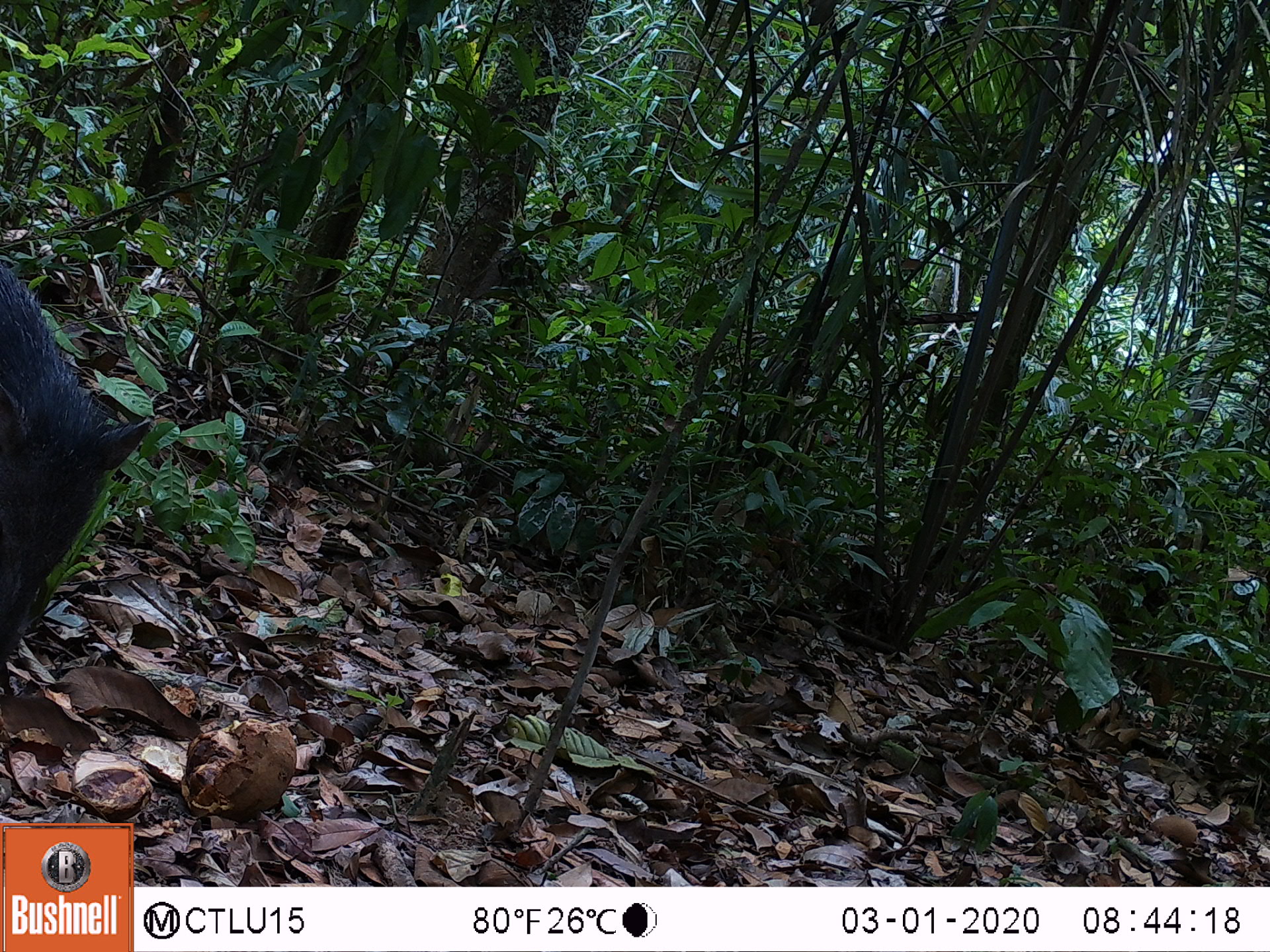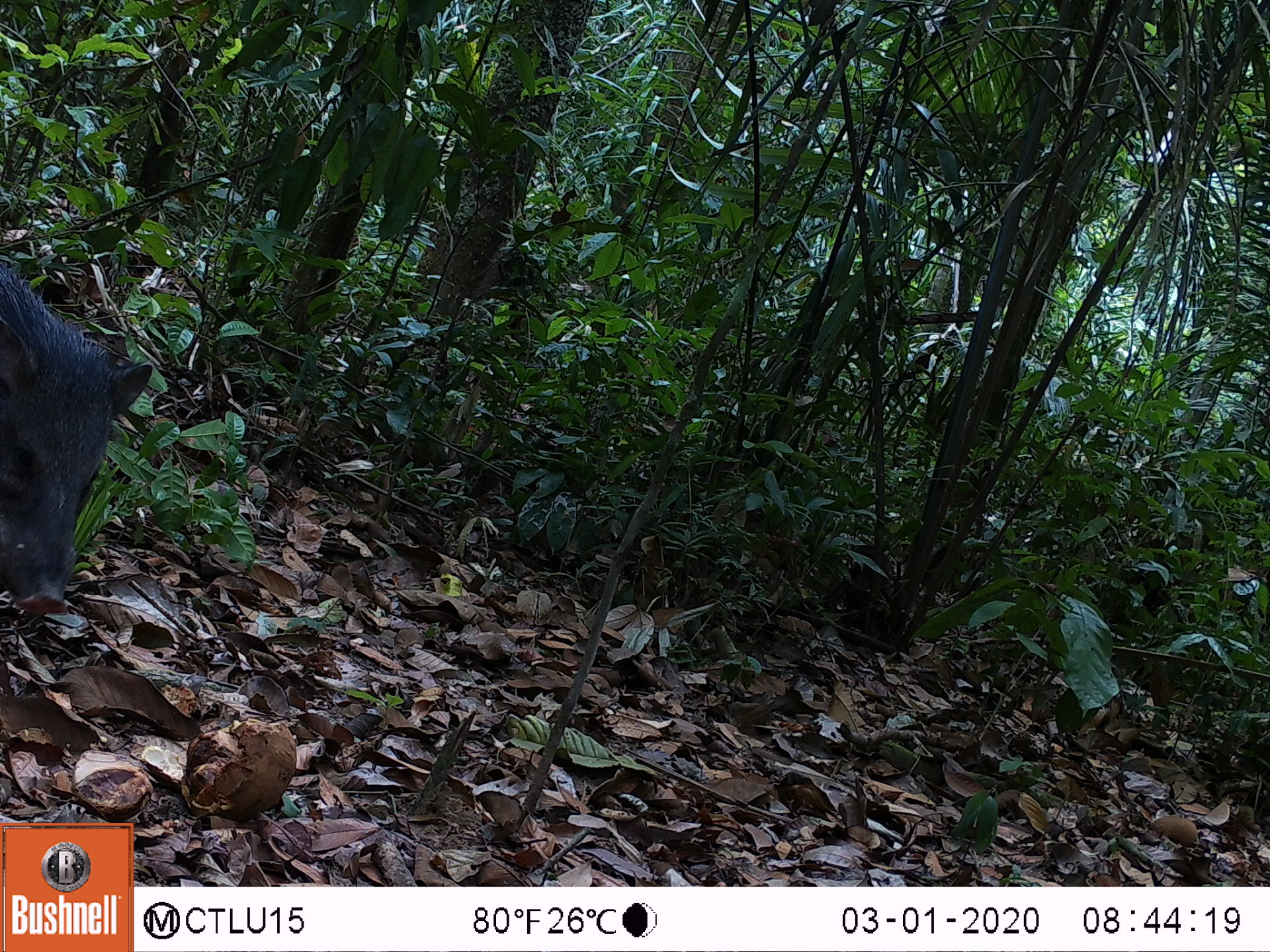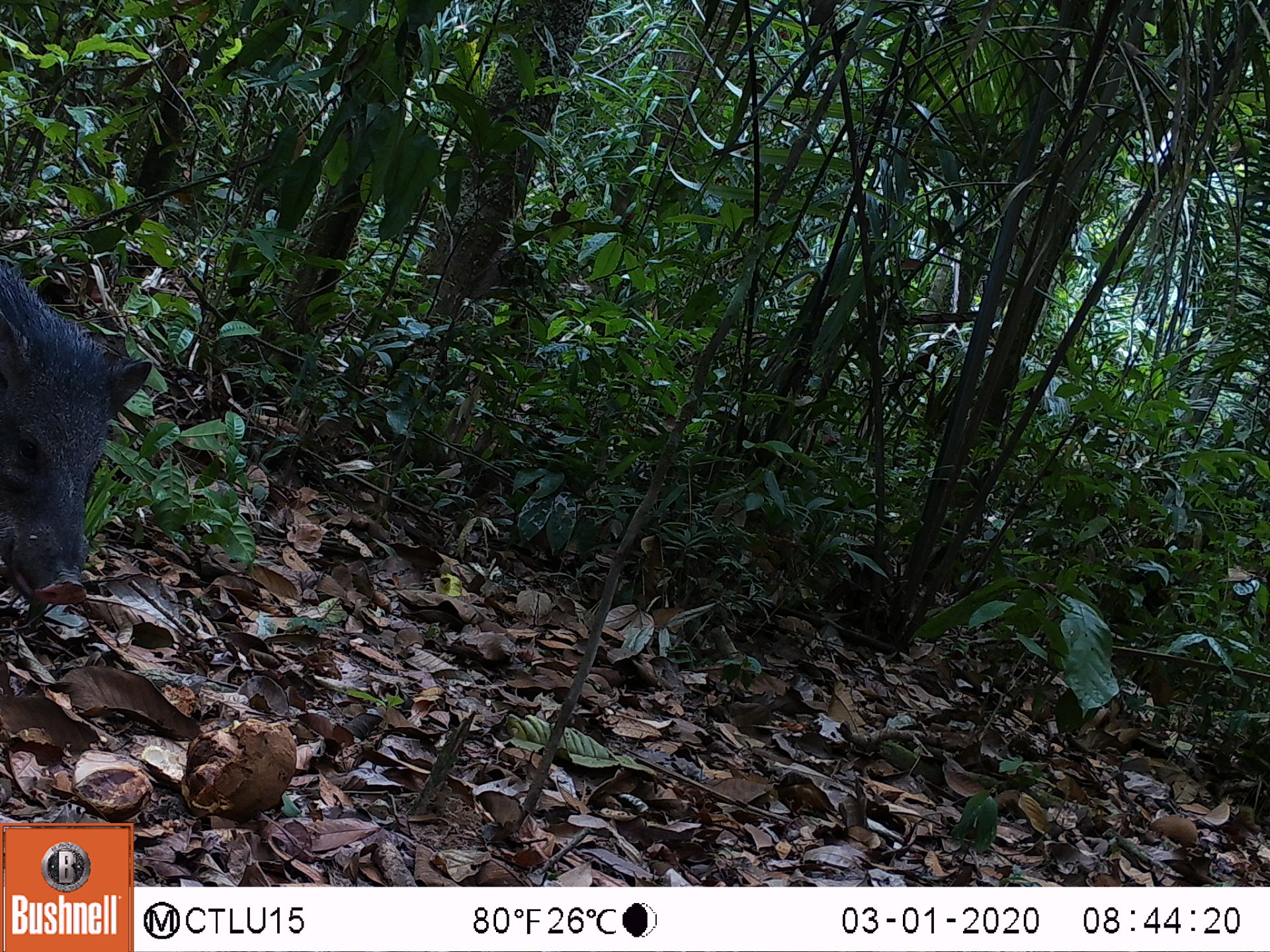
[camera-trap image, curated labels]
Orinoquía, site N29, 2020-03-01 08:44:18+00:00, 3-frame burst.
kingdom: Animalia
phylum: Chordata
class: Mammalia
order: Artiodactyla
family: Tayassuidae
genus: Pecari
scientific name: Pecari tajacu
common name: collared peccary